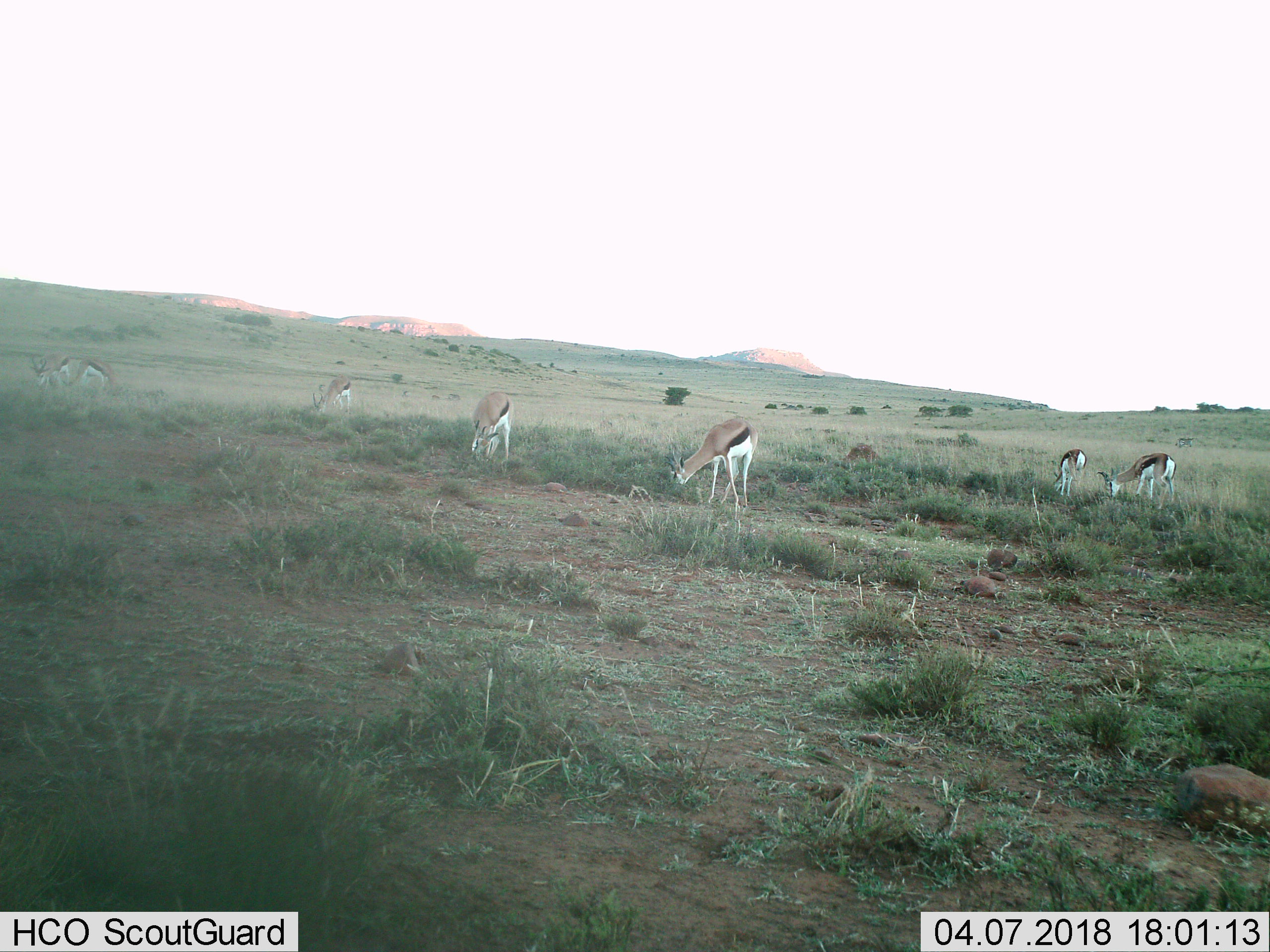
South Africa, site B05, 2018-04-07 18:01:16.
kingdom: Animalia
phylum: Chordata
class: Mammalia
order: Artiodactyla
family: Bovidae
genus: Antidorcas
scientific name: Antidorcas marsupialis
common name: springbok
Springbok (Antidorcas marsupialis), count 7. Behavior (volunteer vote fractions): standing 67%, resting 11%, moving 33%, interacting 11%. Young present (vote fraction): 0%. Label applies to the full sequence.